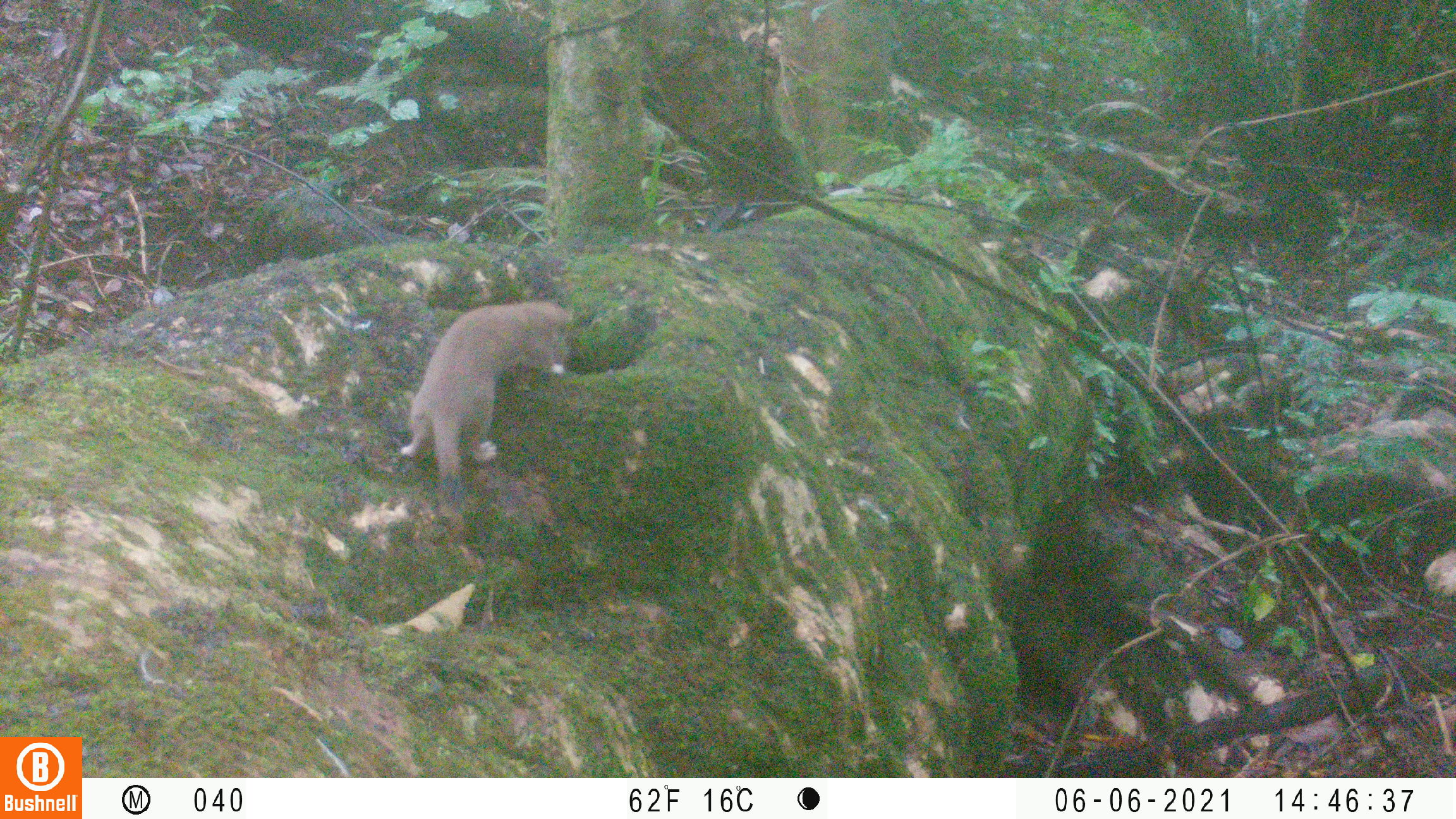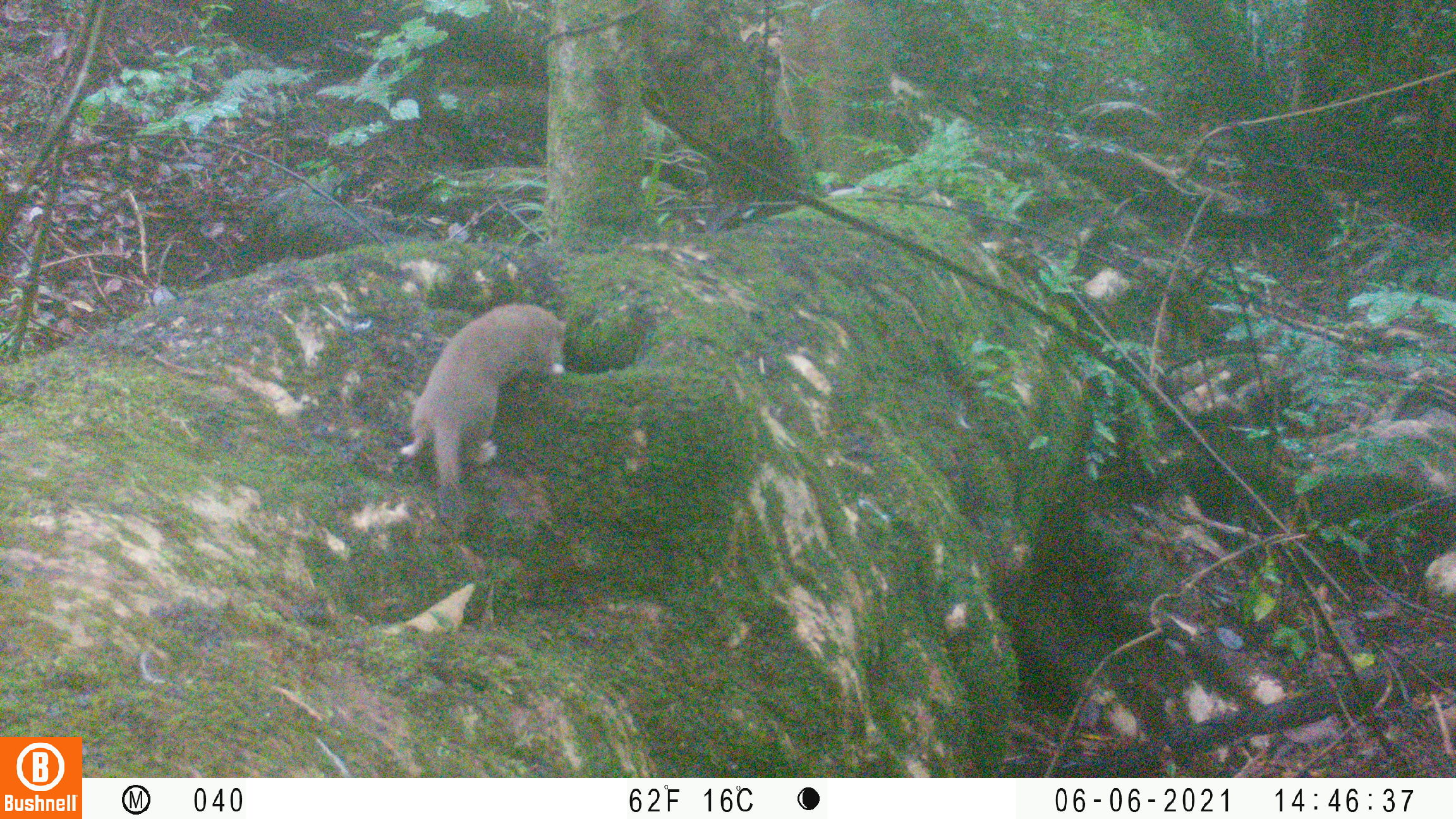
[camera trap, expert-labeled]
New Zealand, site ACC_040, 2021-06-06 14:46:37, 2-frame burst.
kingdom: Animalia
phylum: Chordata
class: Mammalia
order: Carnivora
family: Mustelidae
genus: Mustela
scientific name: Mustela erminea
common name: stoat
Stoat (Mustela erminea).